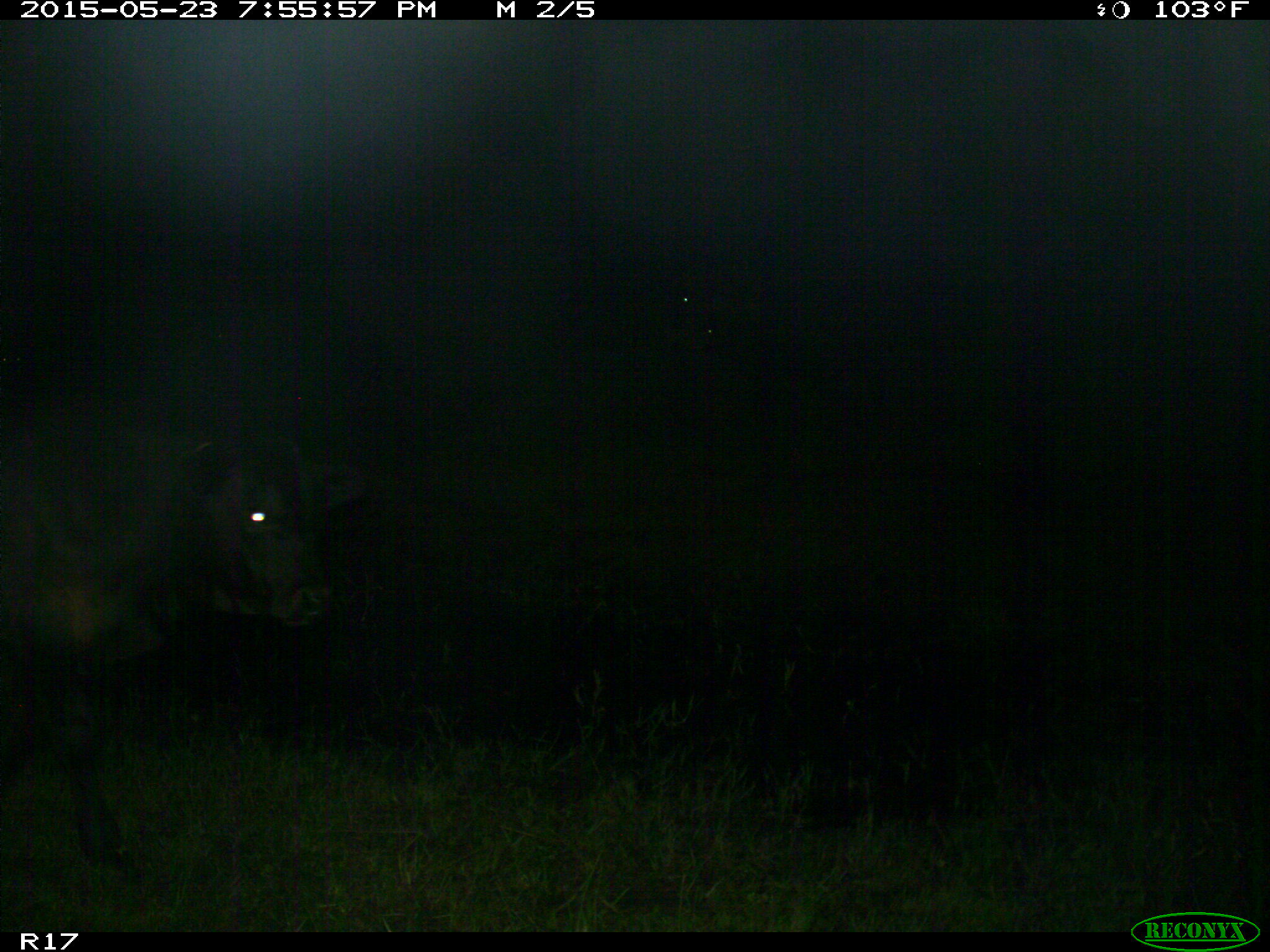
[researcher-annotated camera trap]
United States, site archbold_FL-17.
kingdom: Animalia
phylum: Chordata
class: Mammalia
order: Artiodactyla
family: Bovidae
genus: Bos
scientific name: Bos taurus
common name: domestic cow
Bos taurus (domestic cow).